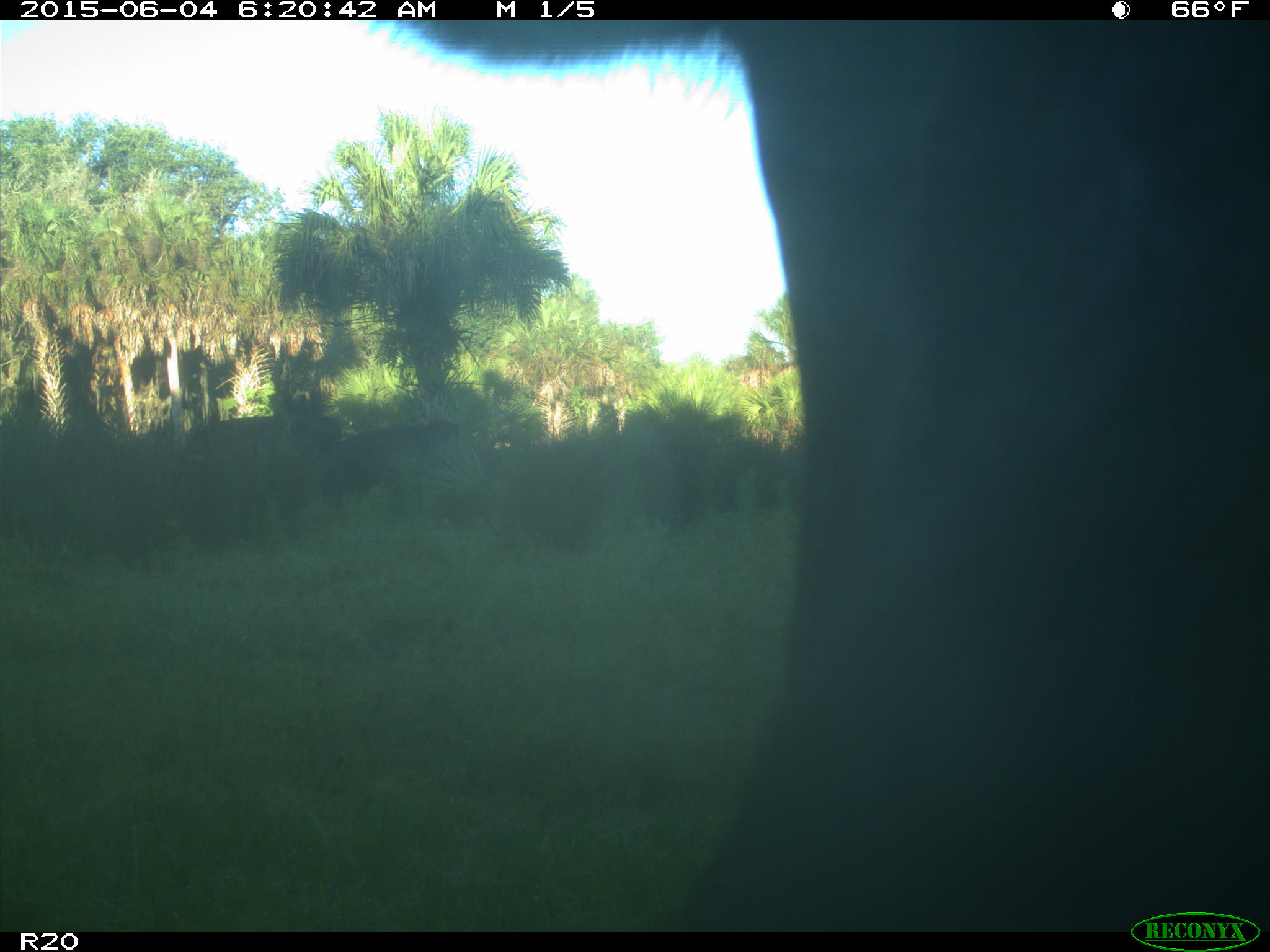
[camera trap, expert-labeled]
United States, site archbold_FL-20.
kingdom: Animalia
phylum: Chordata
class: Mammalia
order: Artiodactyla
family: Bovidae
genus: Bos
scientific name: Bos taurus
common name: domestic cow